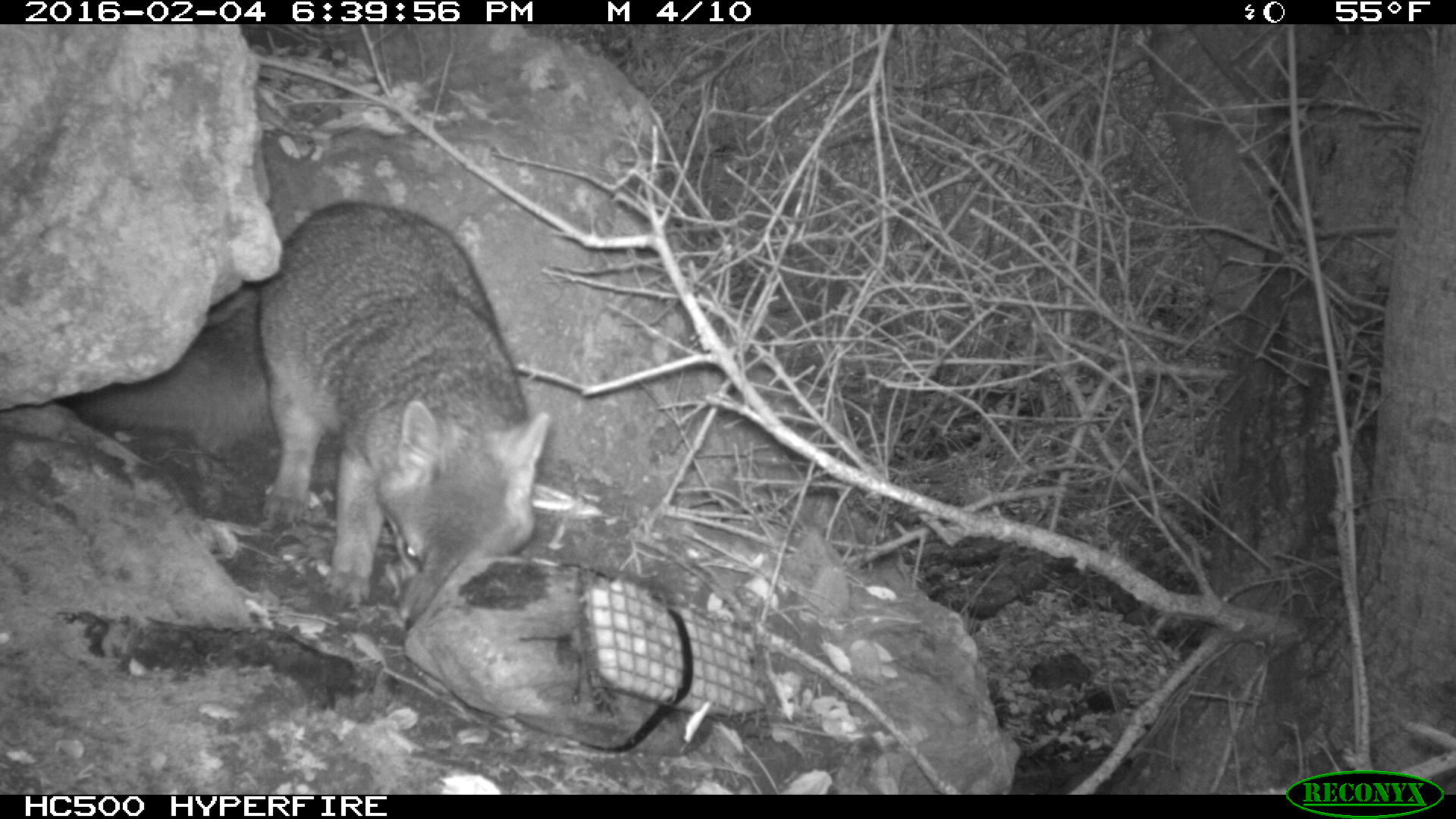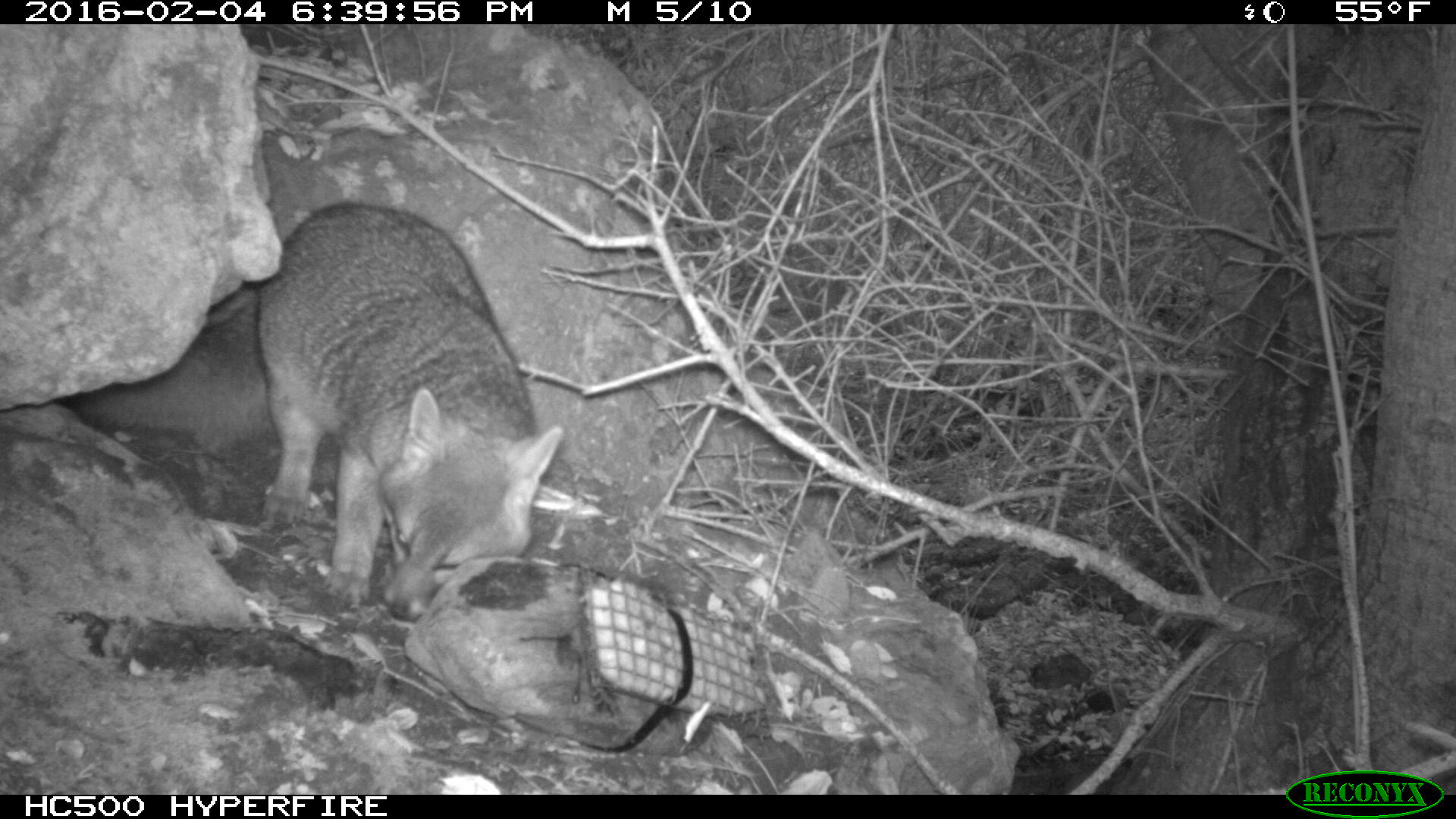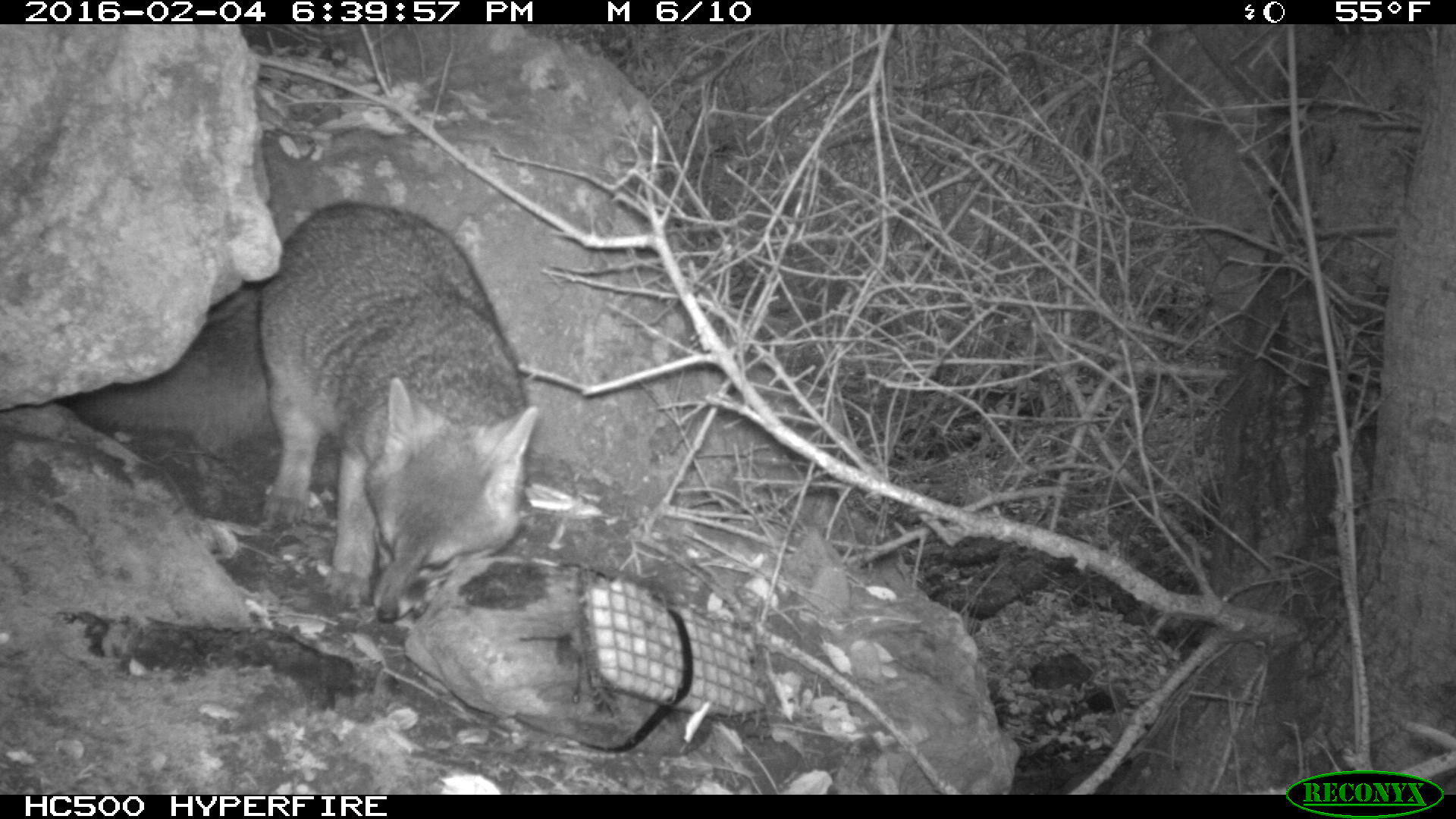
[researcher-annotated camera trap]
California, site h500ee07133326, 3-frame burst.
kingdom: Animalia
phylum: Chordata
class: Mammalia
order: Carnivora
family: Canidae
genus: Urocyon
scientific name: Urocyon littoralis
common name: island fox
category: fox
Fox (island fox) (Urocyon littoralis).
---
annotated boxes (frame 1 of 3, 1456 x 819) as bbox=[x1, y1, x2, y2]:
fox: bbox=[64, 199, 548, 626]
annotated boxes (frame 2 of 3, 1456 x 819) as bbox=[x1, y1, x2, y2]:
fox: bbox=[64, 199, 561, 623]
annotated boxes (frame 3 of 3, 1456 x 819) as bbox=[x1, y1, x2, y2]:
fox: bbox=[64, 199, 538, 624]